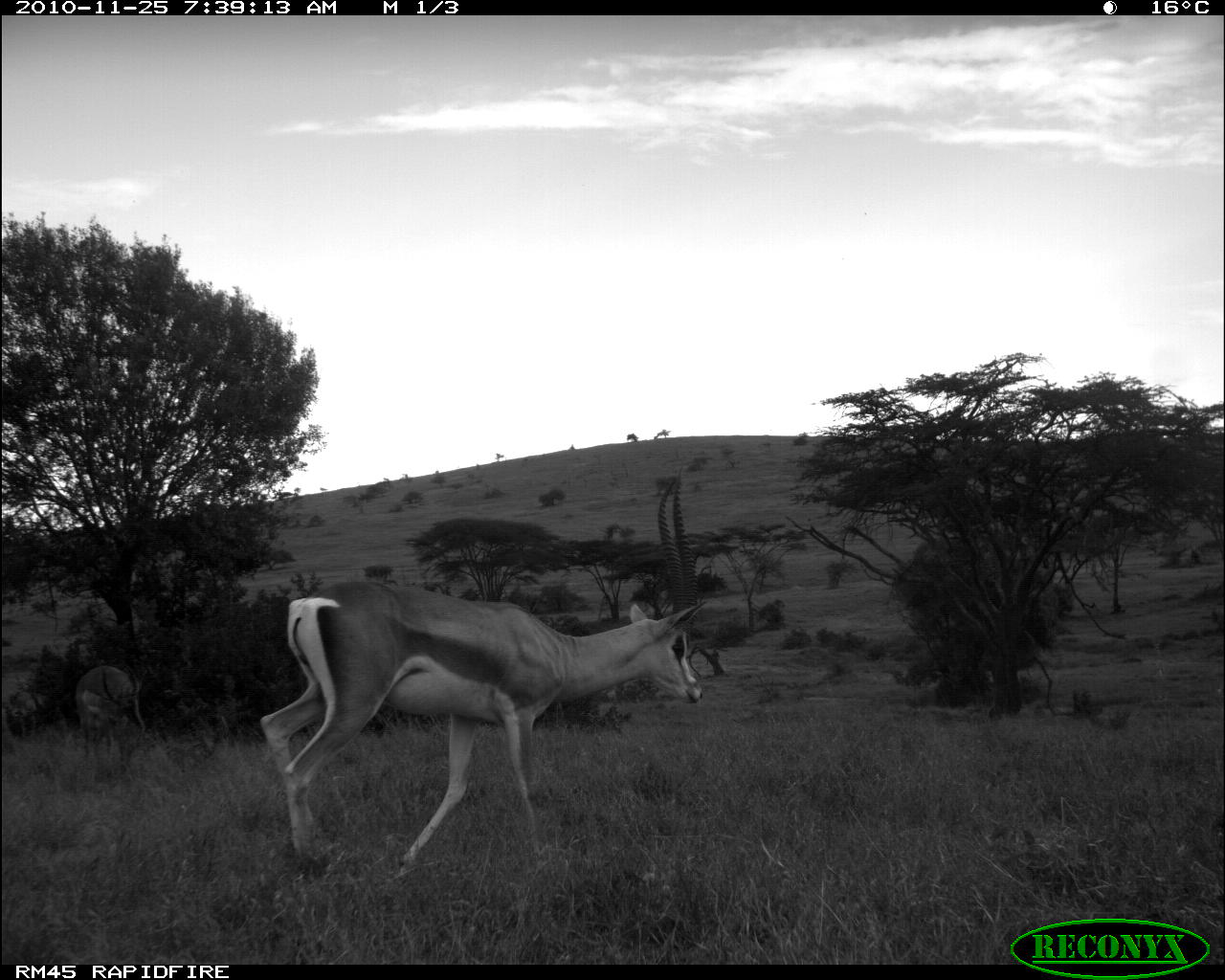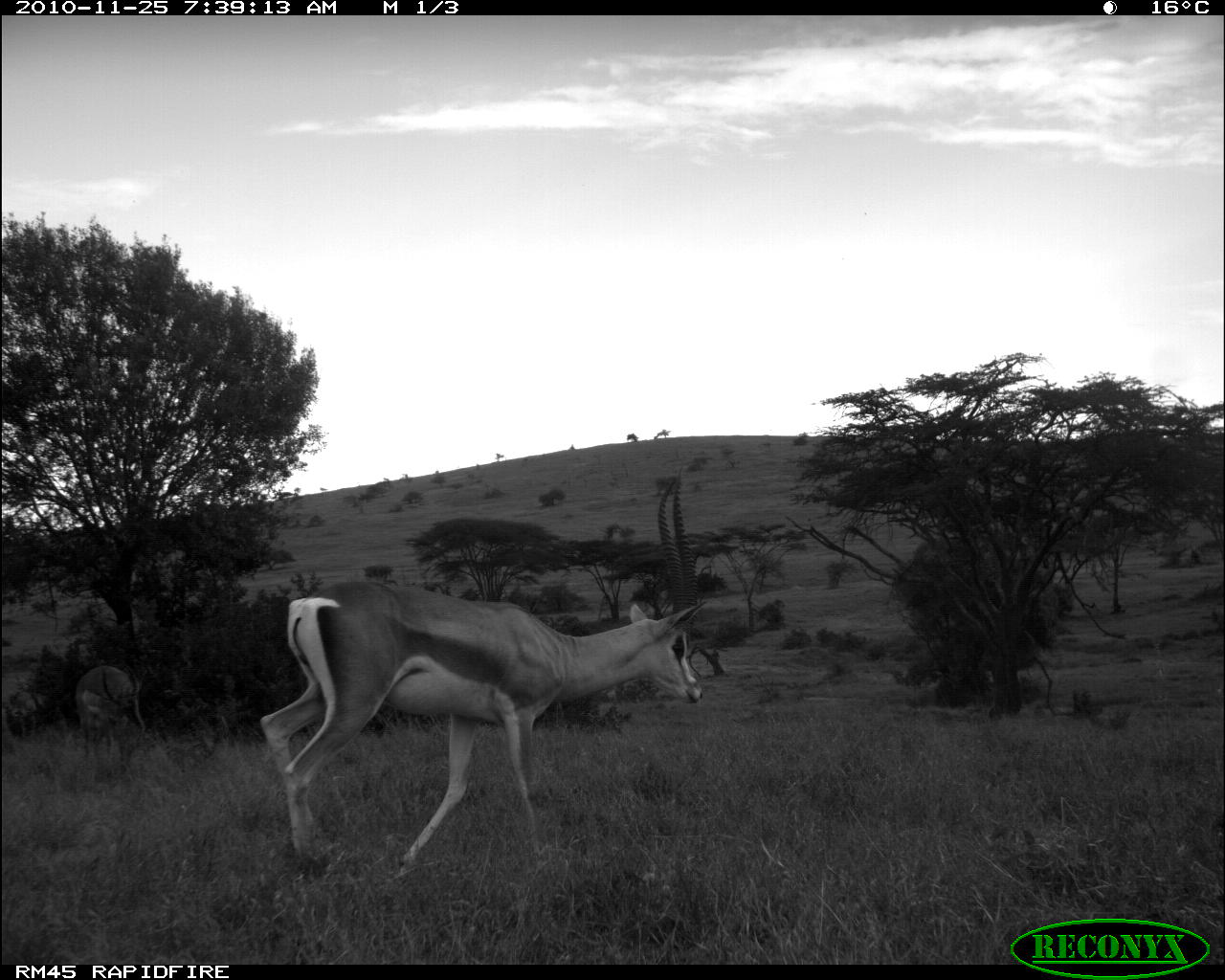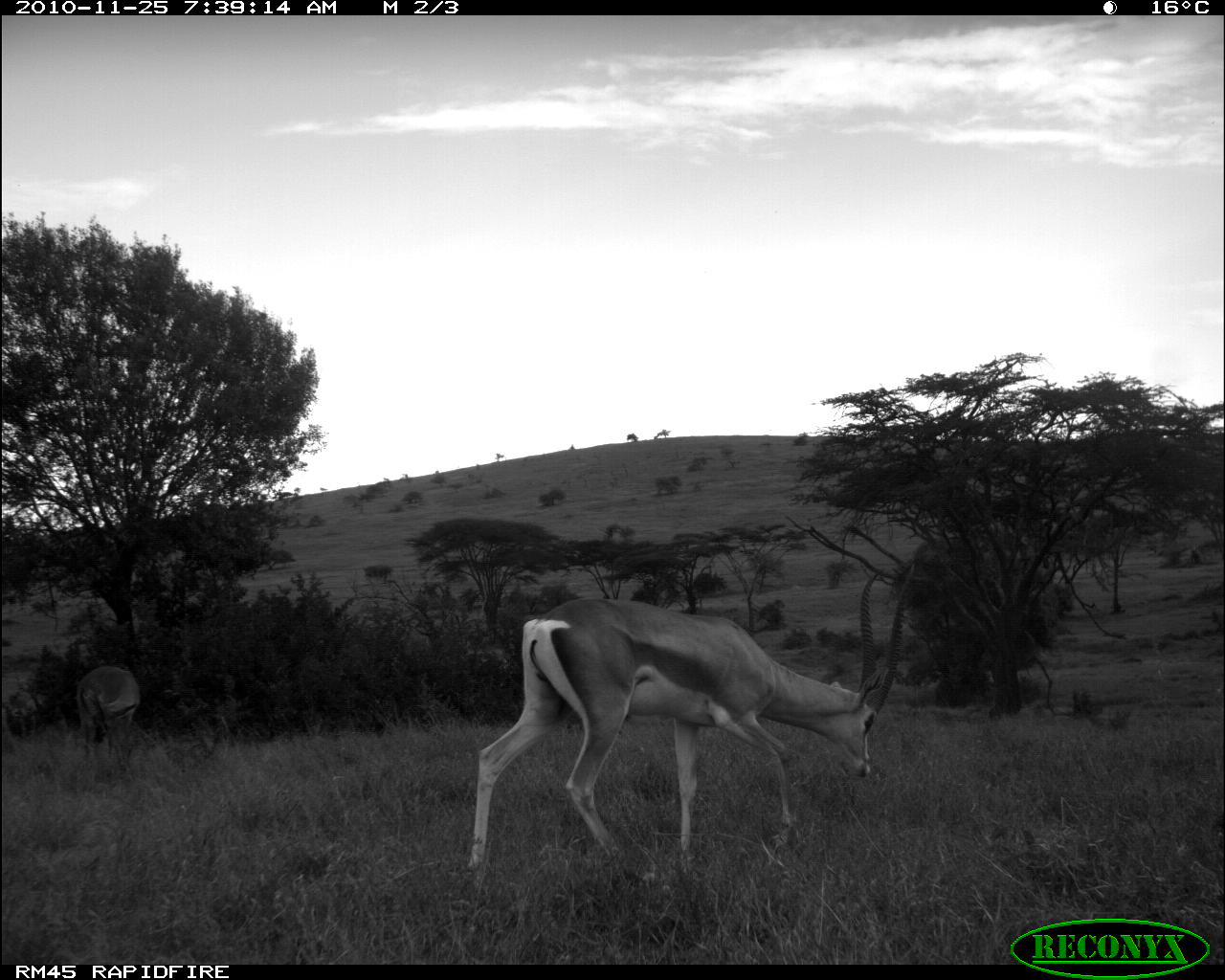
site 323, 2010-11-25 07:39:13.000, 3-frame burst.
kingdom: Animalia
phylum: Chordata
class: Mammalia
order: Artiodactyla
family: Bovidae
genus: Nanger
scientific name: Nanger granti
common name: grant's gazelle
Nanger granti (grant's gazelle), count 1.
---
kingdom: Animalia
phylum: Chordata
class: Mammalia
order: Artiodactyla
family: Bovidae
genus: Aepyceros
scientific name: Aepyceros melampus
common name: impala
Aepyceros melampus (impala), count 1.